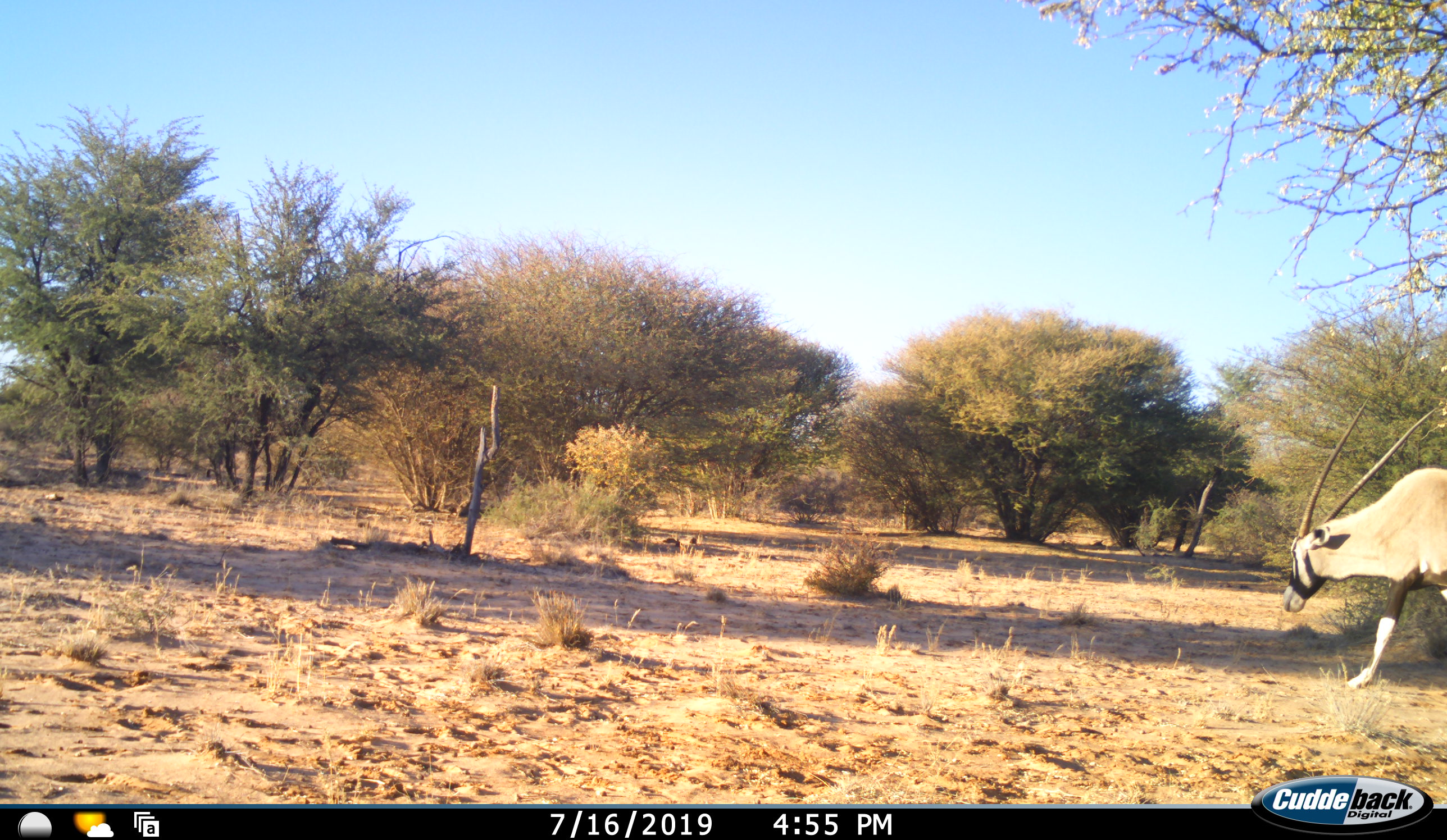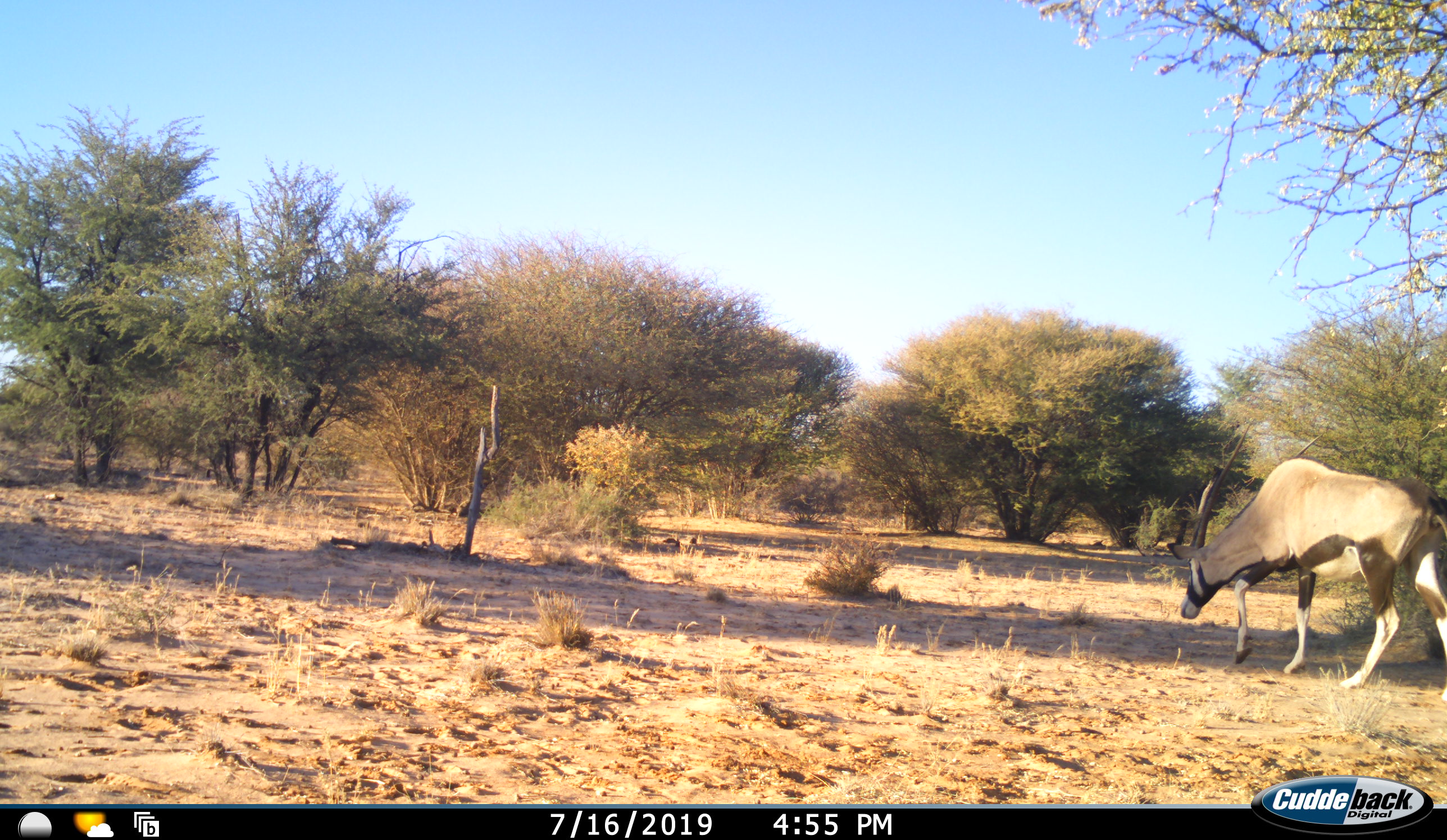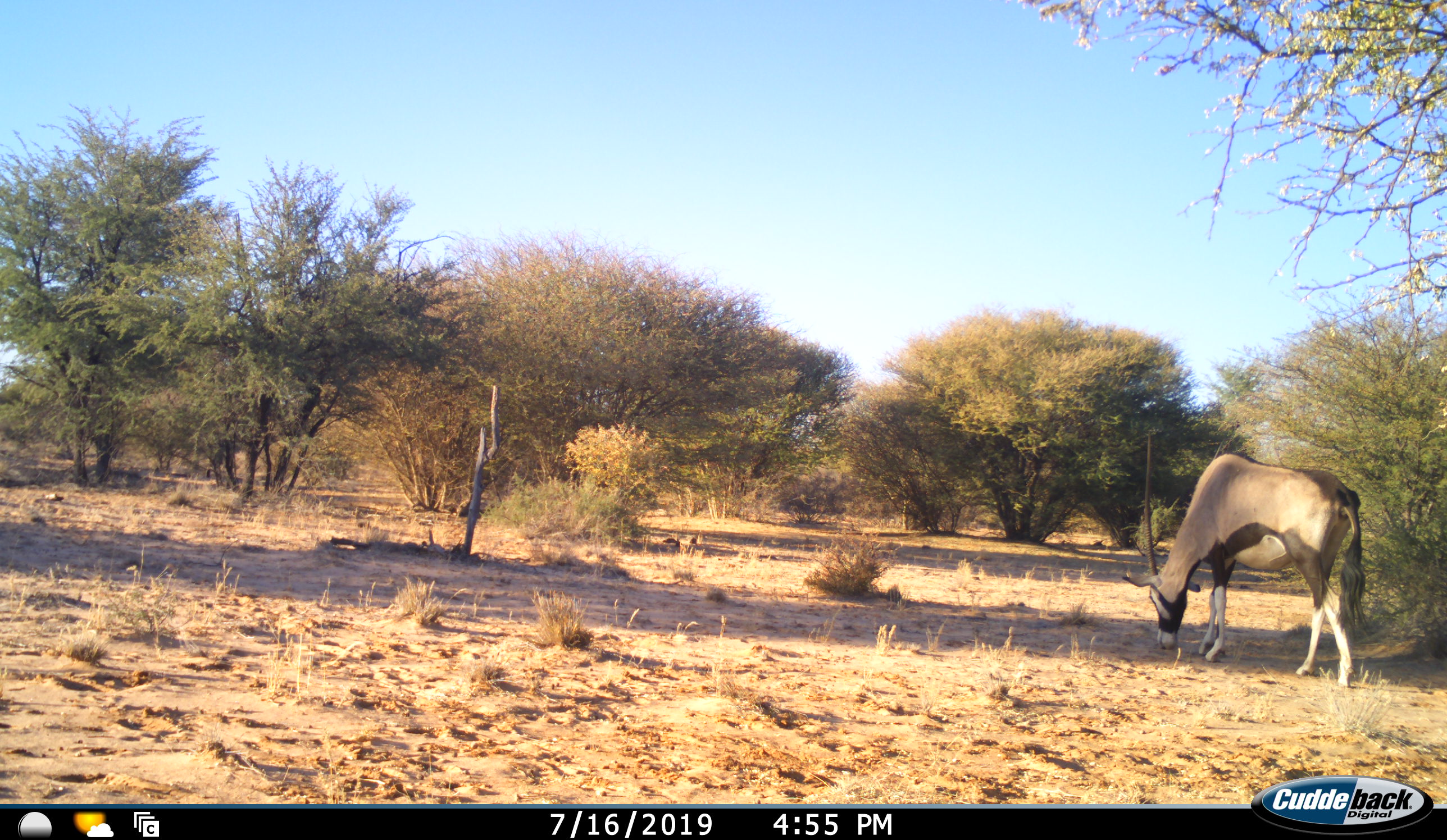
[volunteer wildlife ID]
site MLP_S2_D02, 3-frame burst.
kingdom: Animalia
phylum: Chordata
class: Mammalia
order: Artiodactyla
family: Bovidae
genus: Oryx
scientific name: Oryx gazella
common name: gemsbok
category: oryx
Oryx (gemsbok) (Oryx gazella), count 1. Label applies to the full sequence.